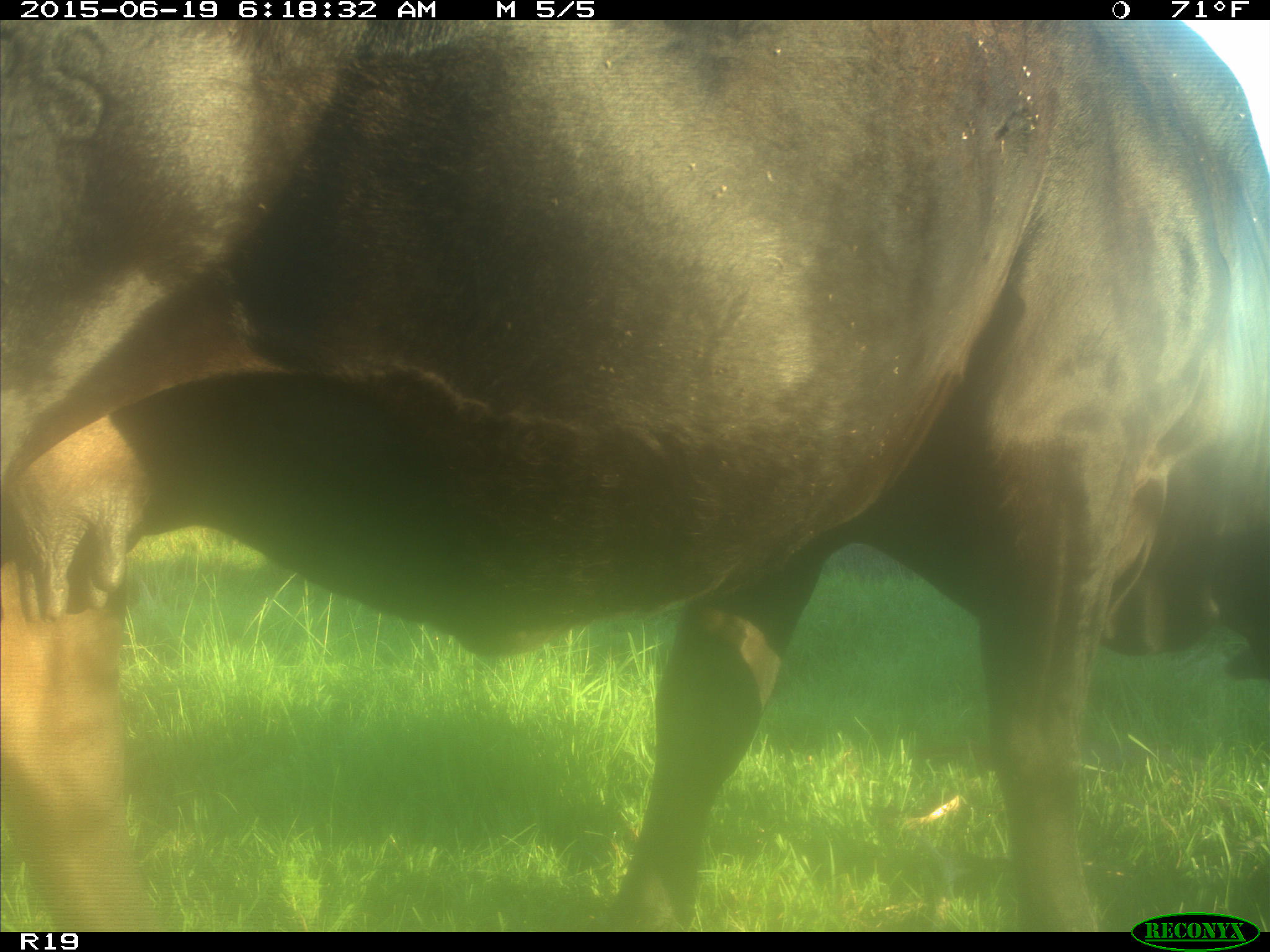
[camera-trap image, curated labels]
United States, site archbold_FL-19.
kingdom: Animalia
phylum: Chordata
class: Mammalia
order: Artiodactyla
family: Bovidae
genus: Bos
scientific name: Bos taurus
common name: domestic cow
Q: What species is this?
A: Bos taurus (domestic cow).